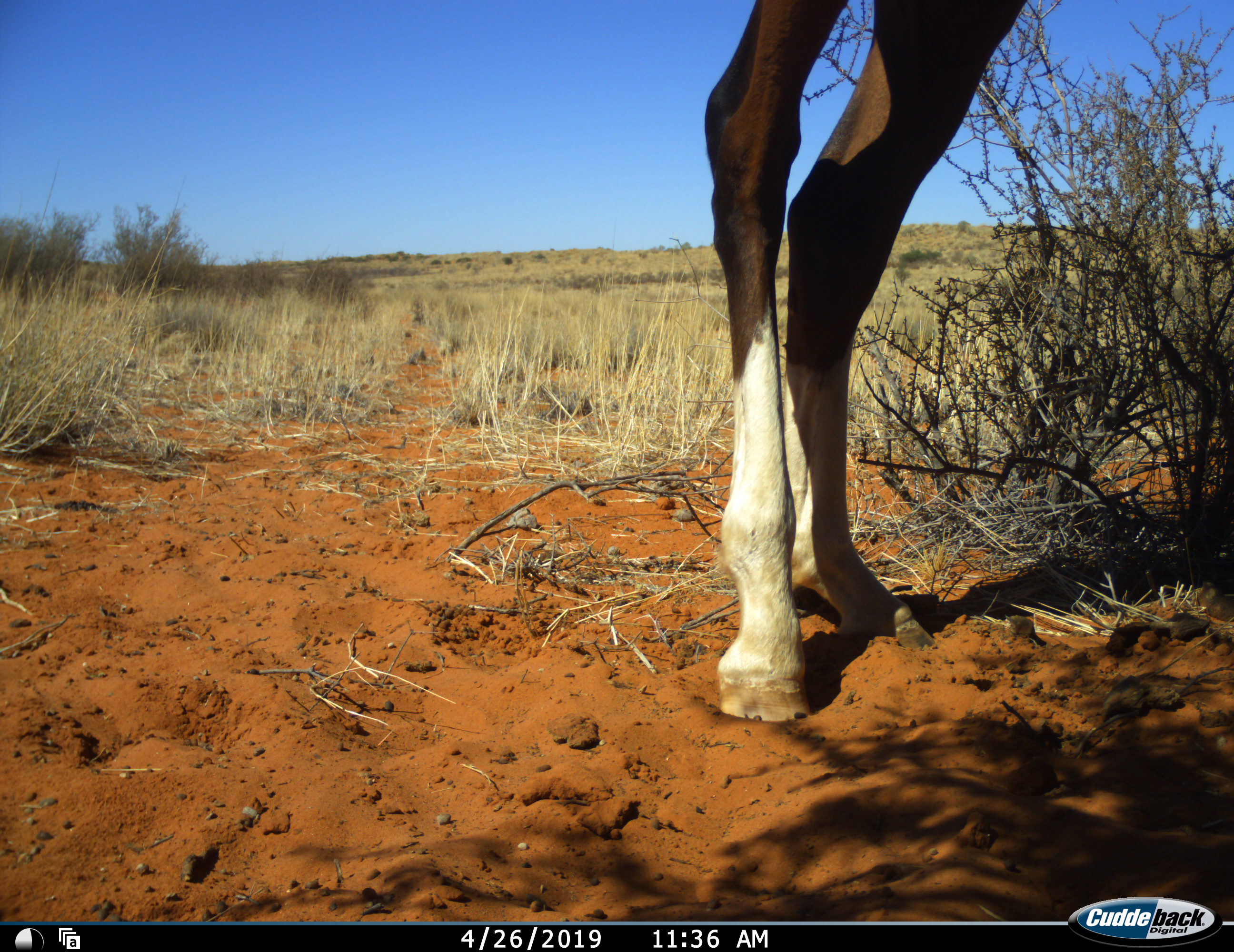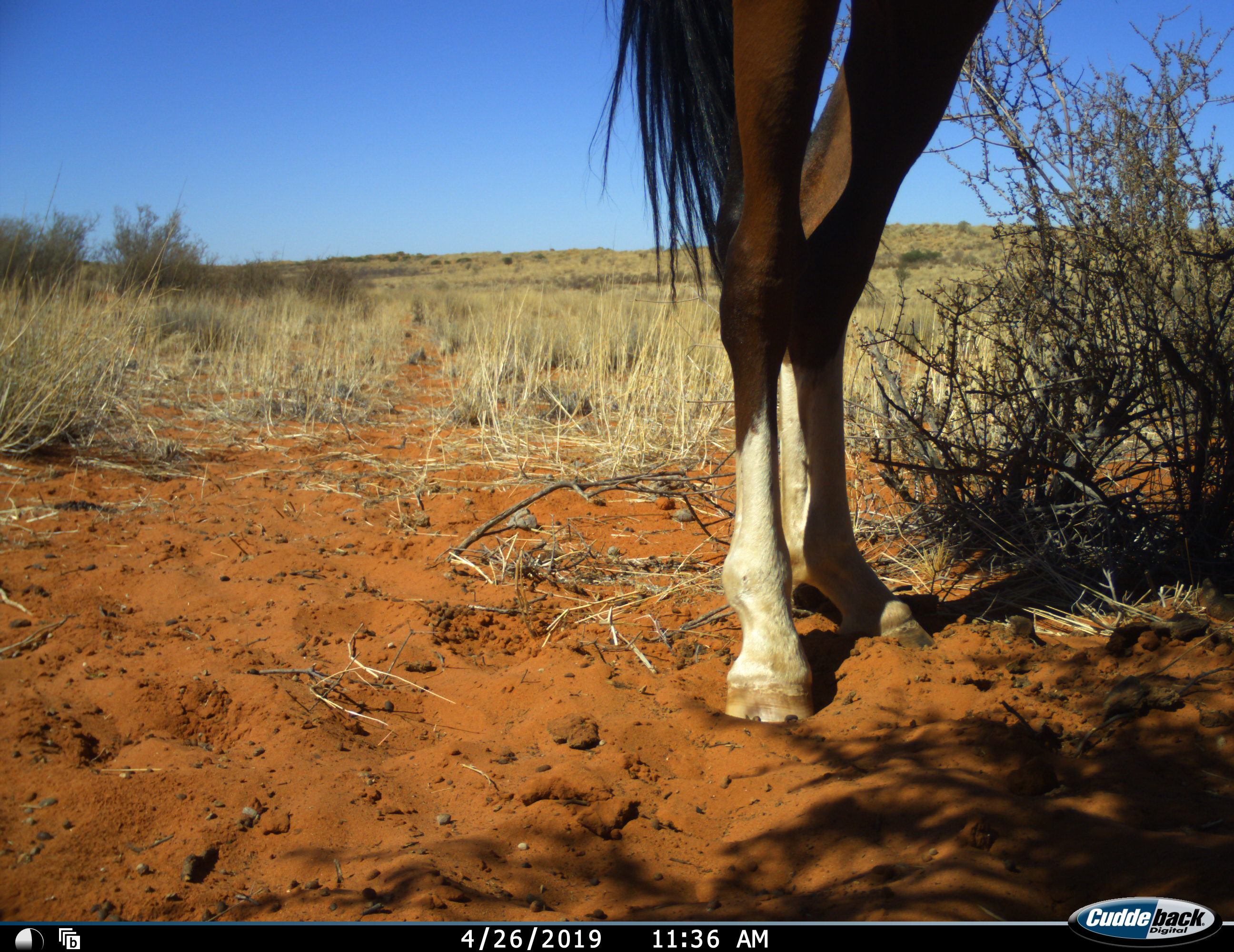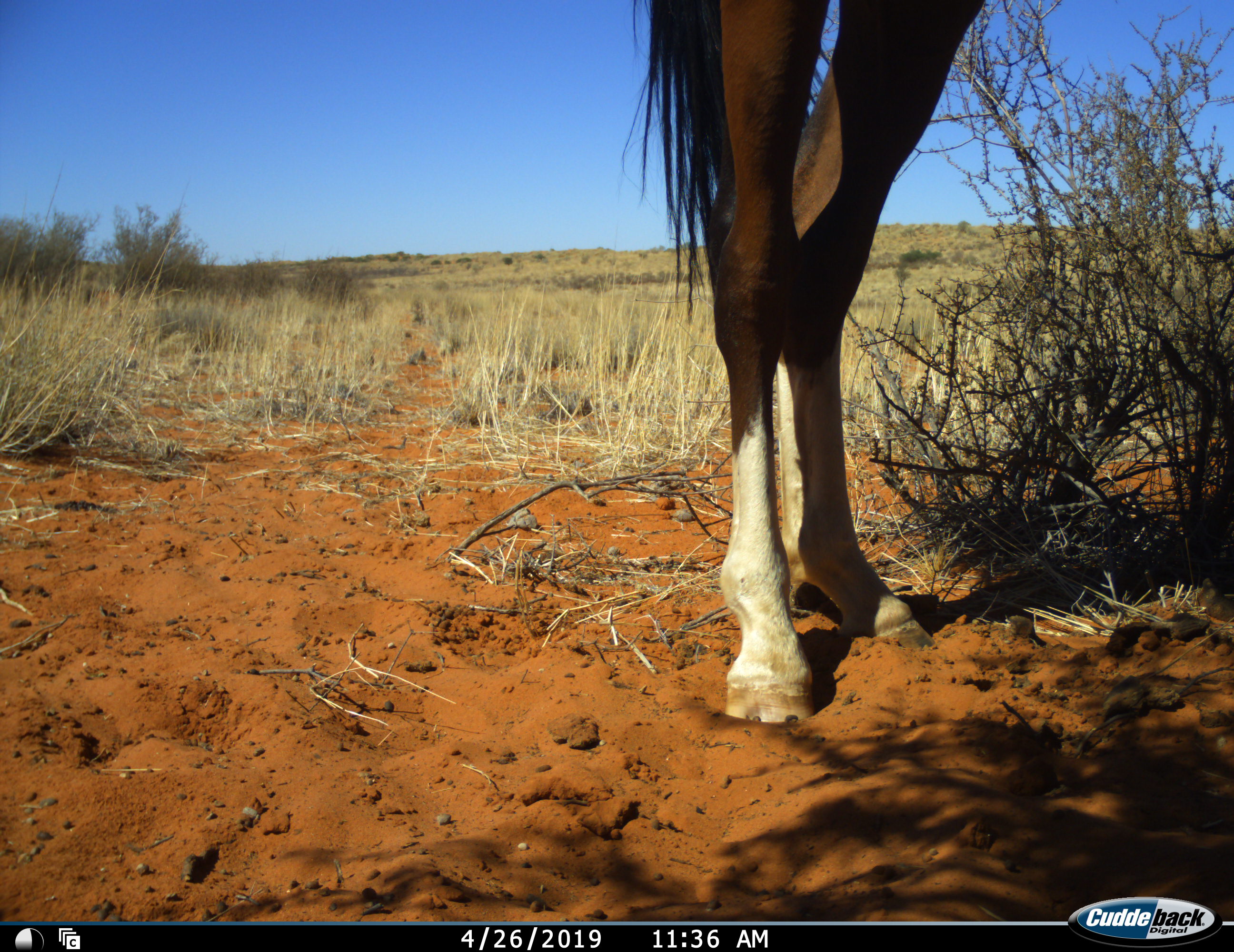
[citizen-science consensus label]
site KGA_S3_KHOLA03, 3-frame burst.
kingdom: Animalia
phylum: Chordata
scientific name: Vertebrata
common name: domestic animal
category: domesticanimal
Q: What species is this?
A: Domesticanimal (domestic animal) (Vertebrata).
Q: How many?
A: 1.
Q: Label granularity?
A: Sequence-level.